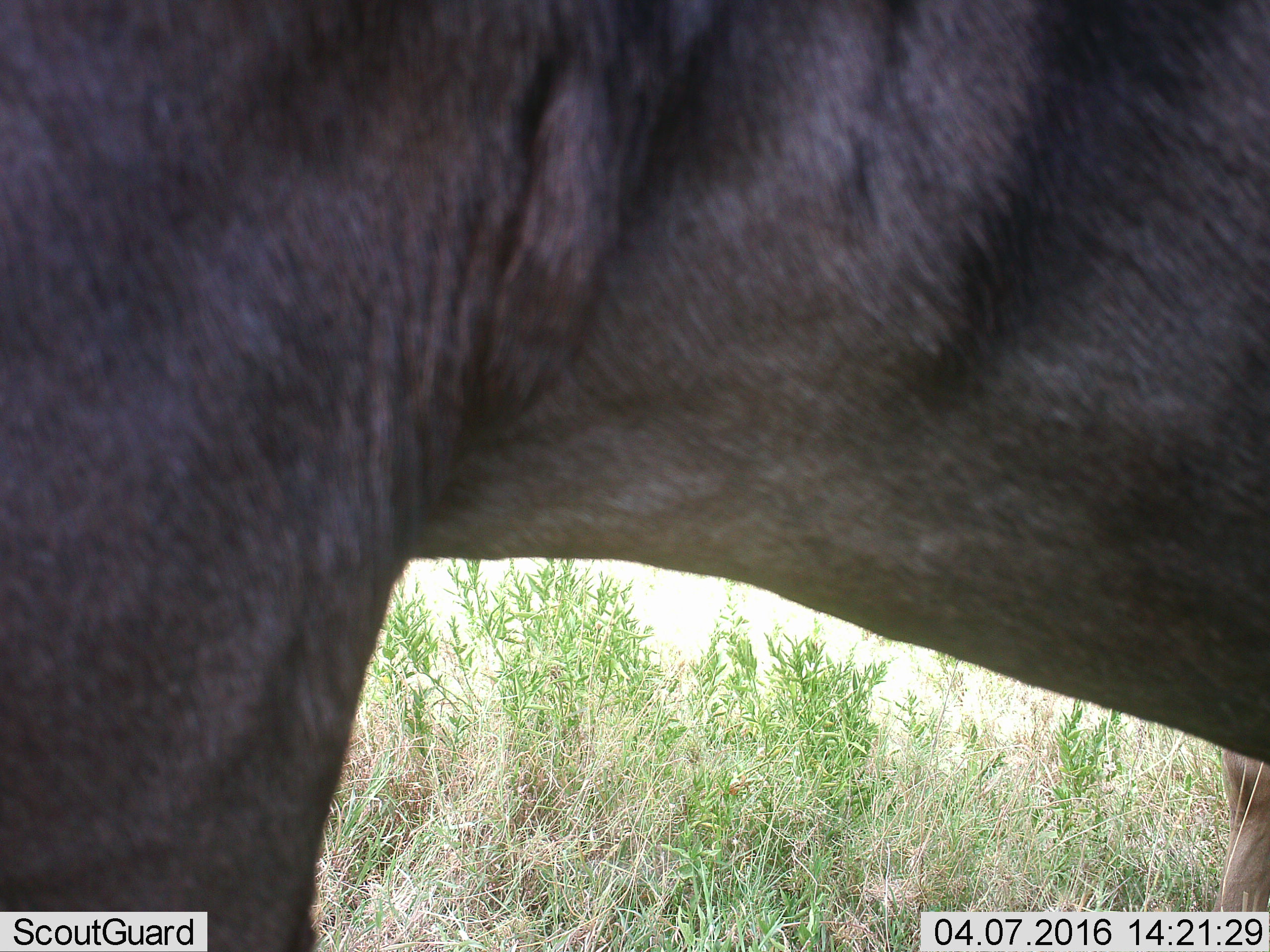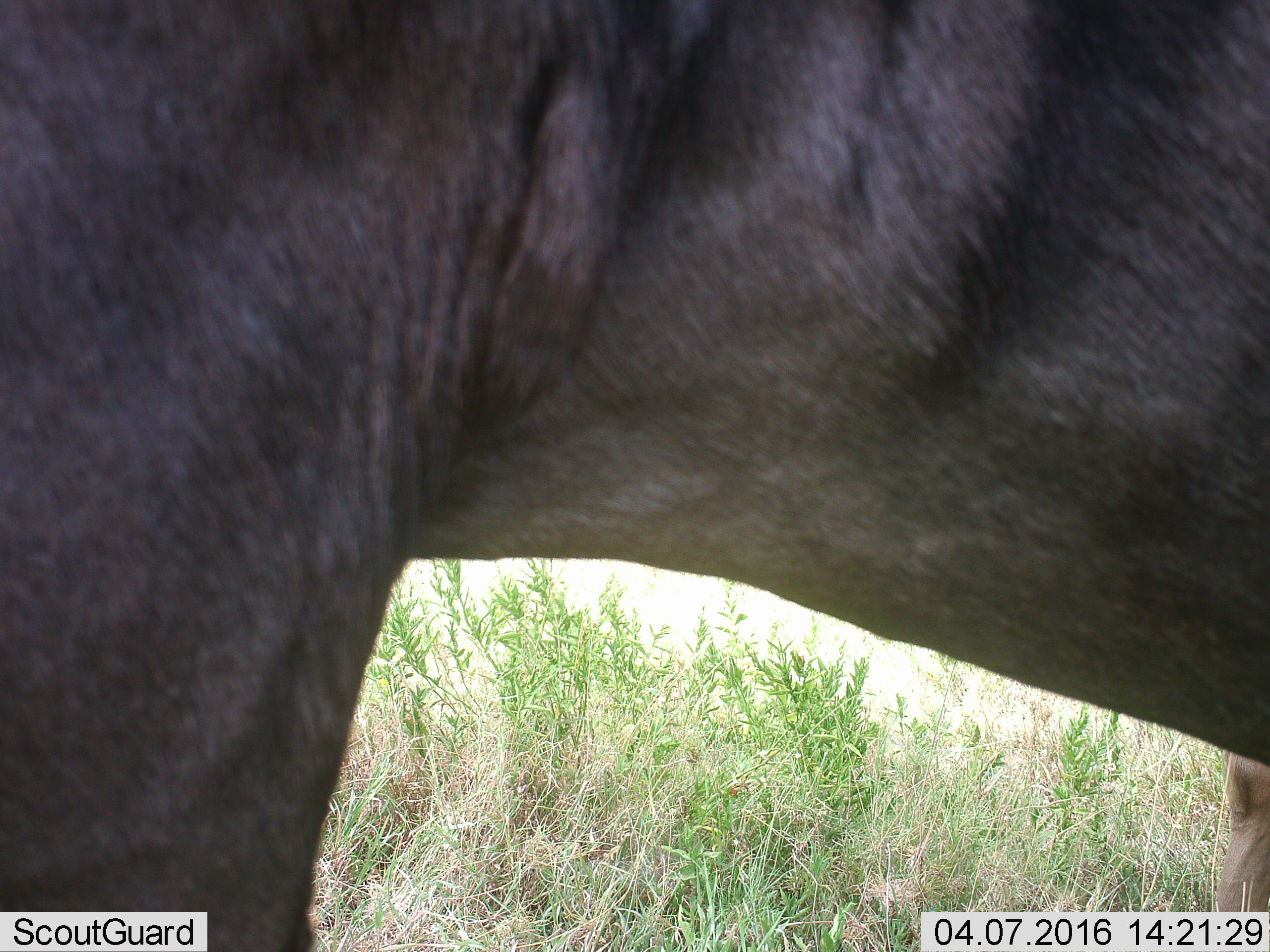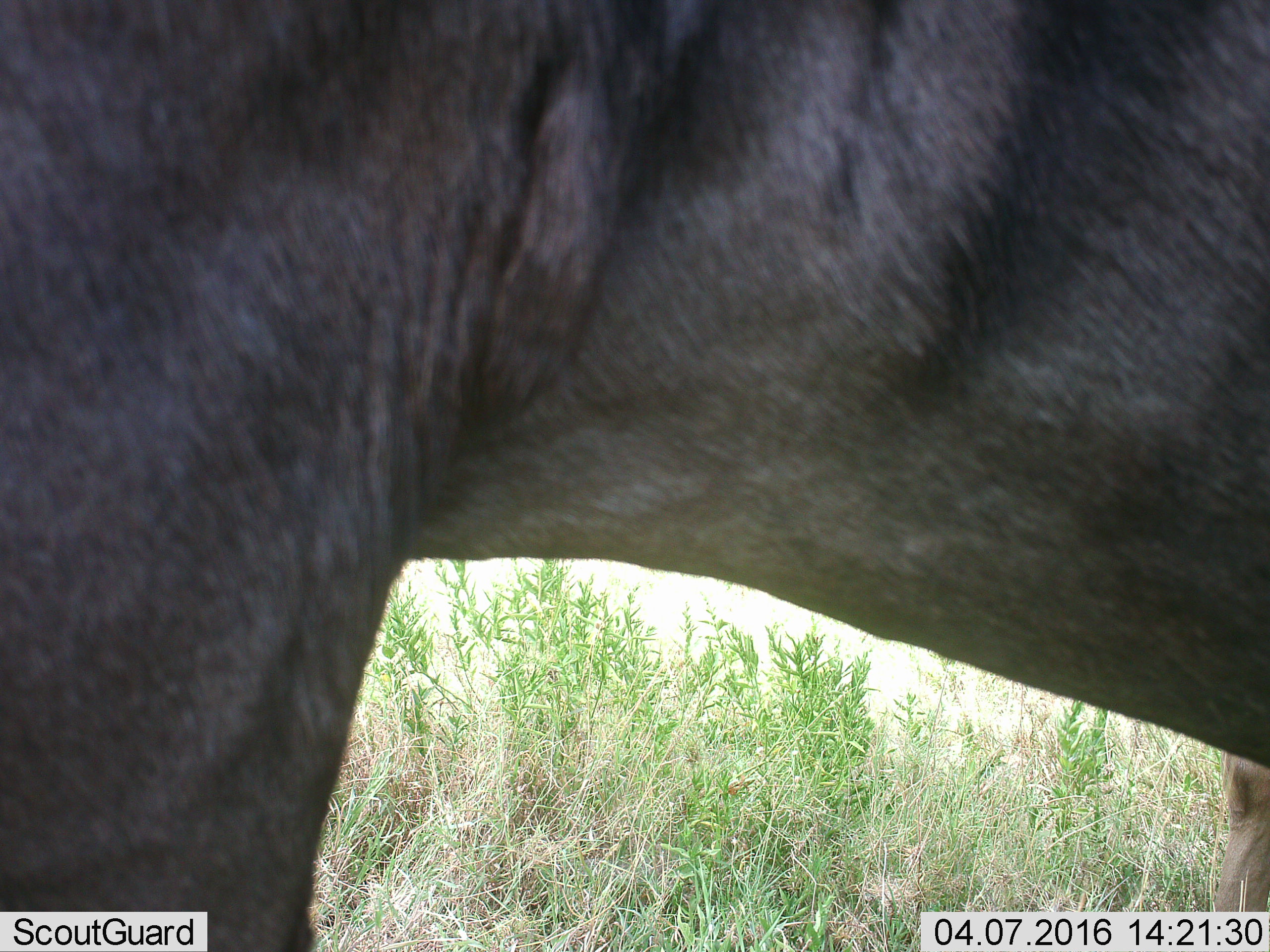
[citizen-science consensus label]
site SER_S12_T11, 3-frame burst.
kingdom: Animalia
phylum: Chordata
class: Mammalia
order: Artiodactyla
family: Bovidae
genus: Connochaetes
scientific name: Connochaetes taurinus taurinus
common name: blue wildebeest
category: wildebeestblue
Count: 2.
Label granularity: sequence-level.